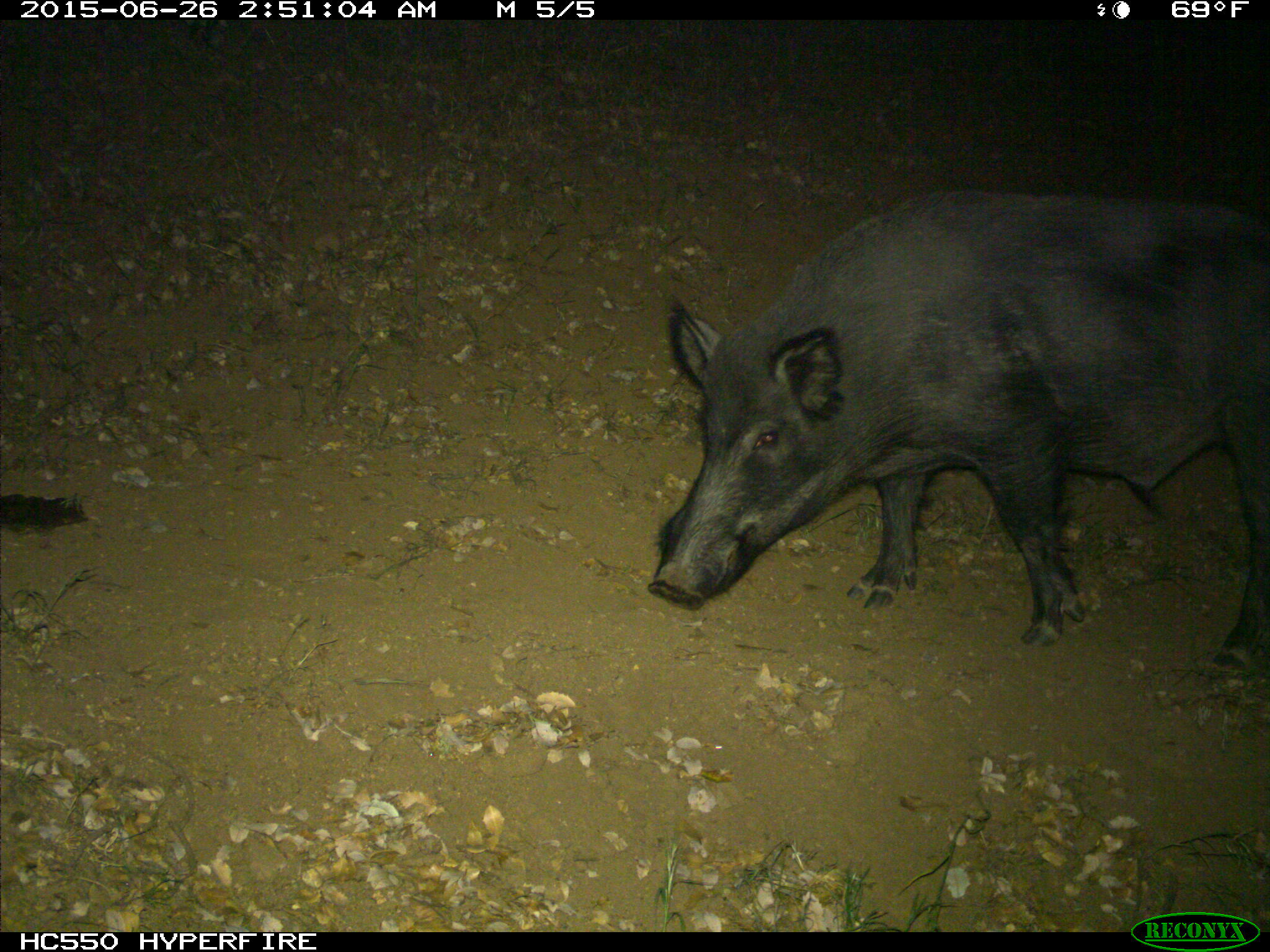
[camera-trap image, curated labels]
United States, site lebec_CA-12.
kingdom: Animalia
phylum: Chordata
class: Mammalia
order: Artiodactyla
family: Suidae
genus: Sus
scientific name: Sus scrofa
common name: wild boar